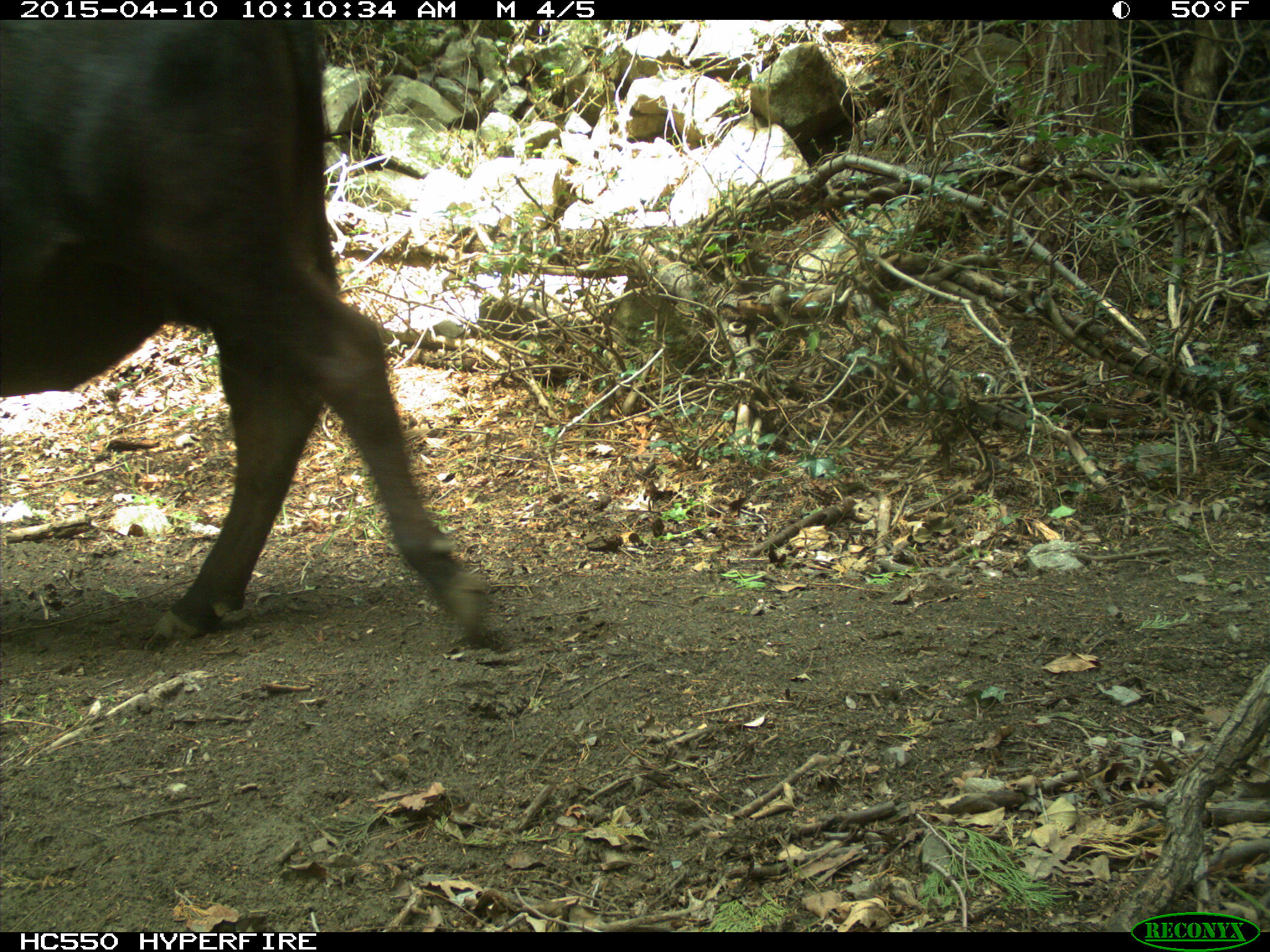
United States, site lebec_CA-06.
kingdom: Animalia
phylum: Chordata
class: Mammalia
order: Artiodactyla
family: Bovidae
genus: Bos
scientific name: Bos taurus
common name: domestic cow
Bos taurus (domestic cow).